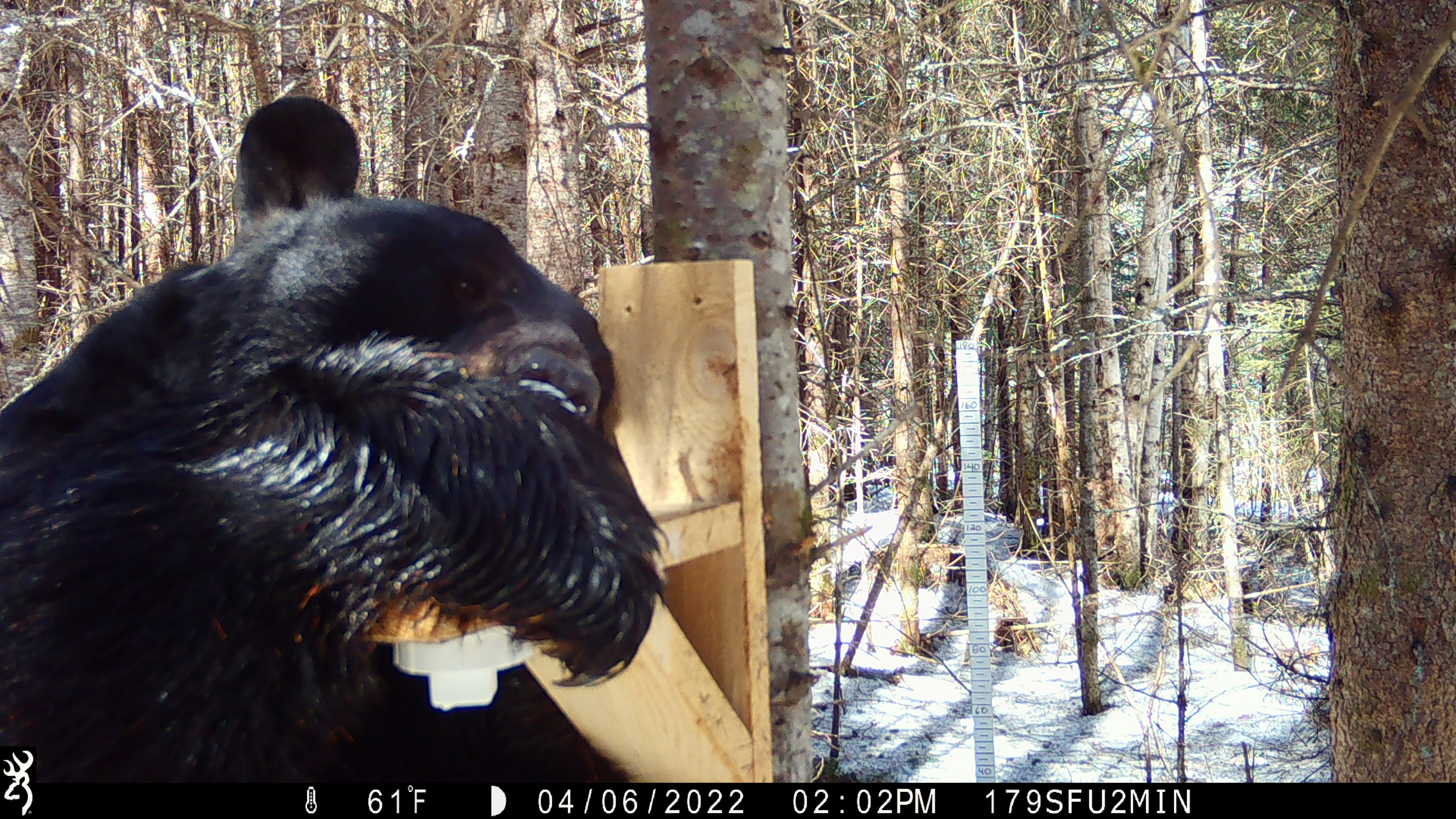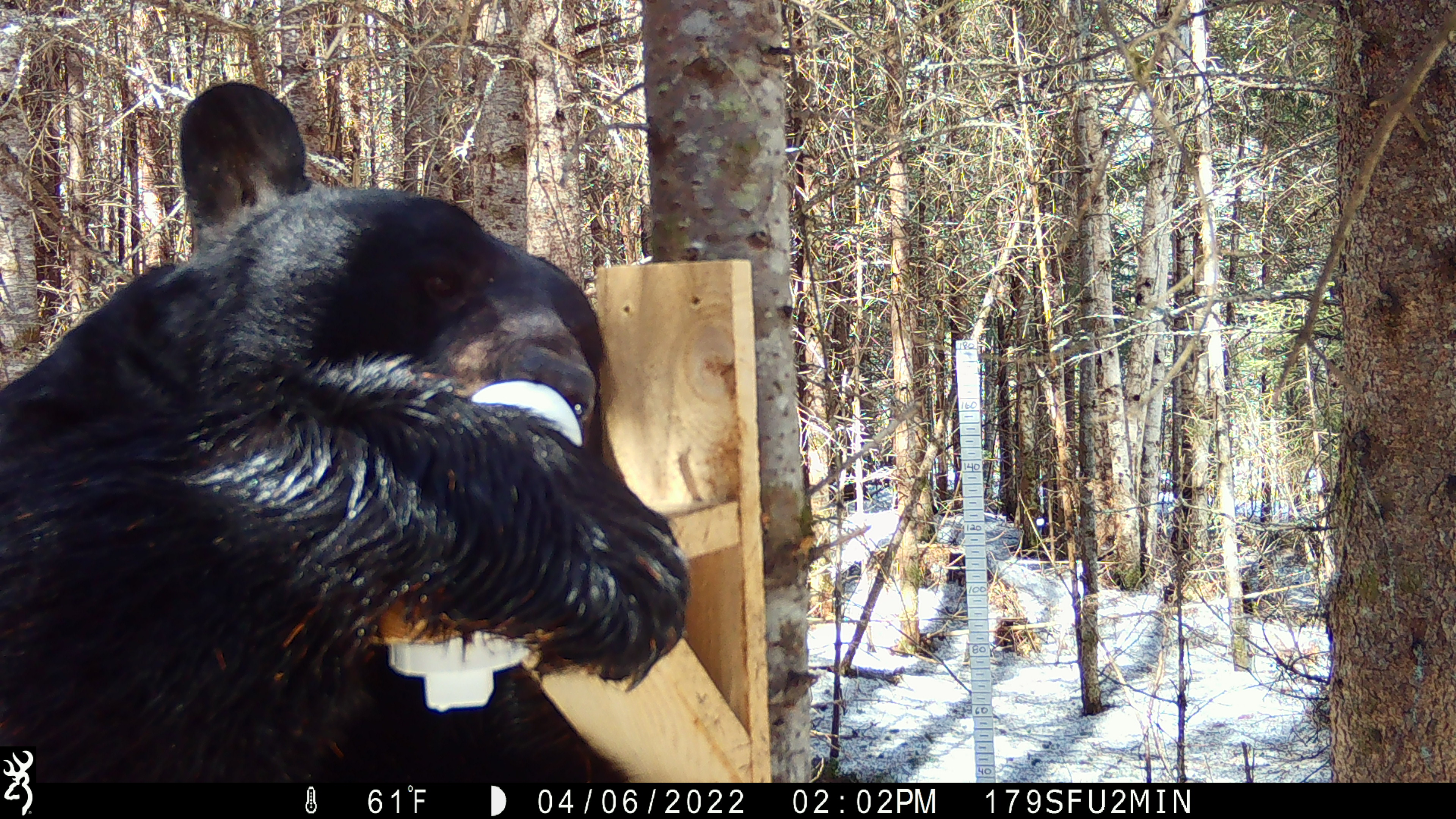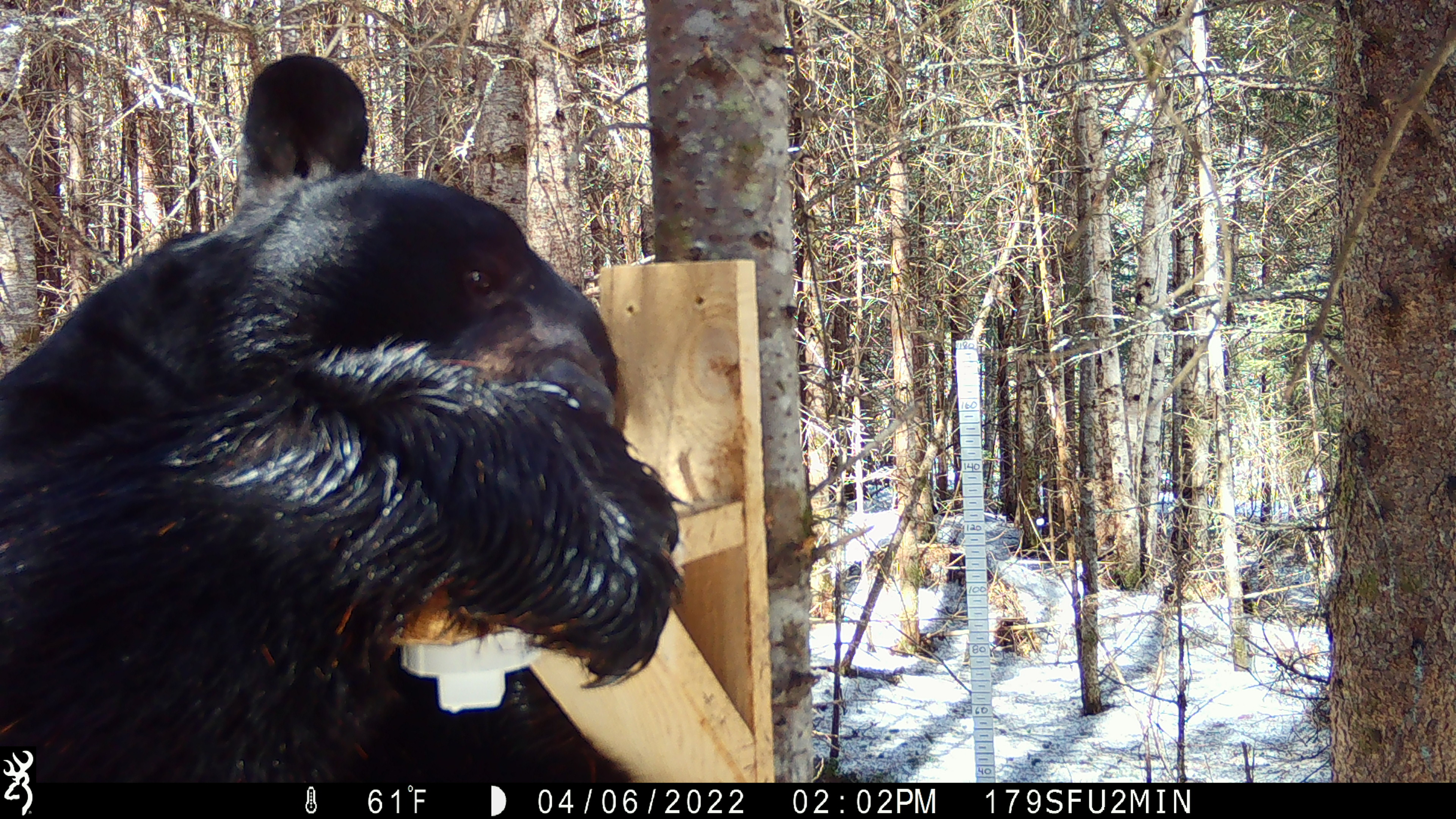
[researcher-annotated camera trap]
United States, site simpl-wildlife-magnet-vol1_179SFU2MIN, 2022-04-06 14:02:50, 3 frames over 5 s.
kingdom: Animalia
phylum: Chordata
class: Mammalia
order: Carnivora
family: Ursidae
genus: Ursus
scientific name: Ursus americanus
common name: black bear